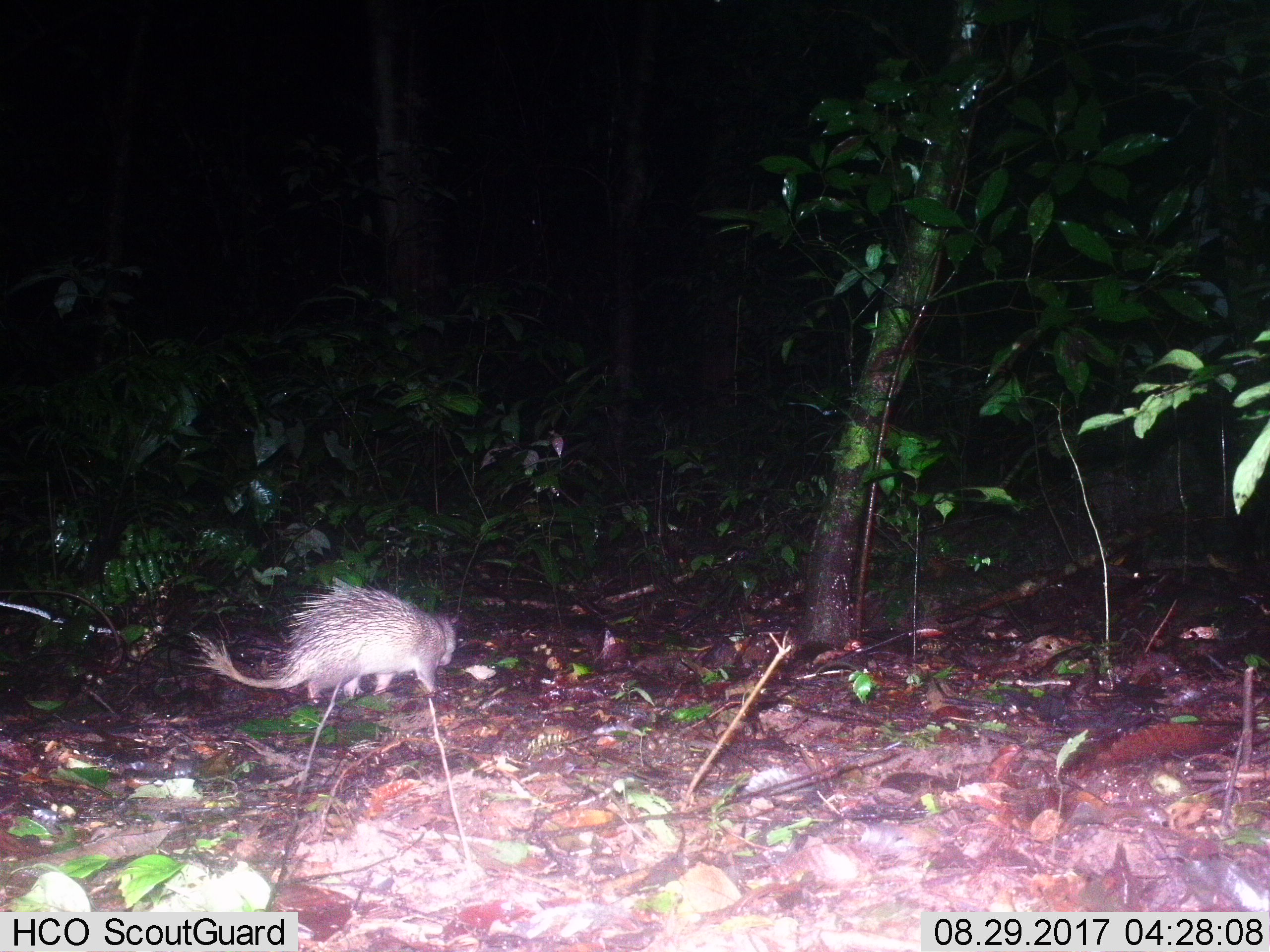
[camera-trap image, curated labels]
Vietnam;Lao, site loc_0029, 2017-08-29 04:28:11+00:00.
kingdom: Animalia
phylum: Chordata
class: Mammalia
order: Rodentia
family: Hystricidae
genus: Atherurus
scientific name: Atherurus macrourus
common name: asiatic brush-tailed porcupine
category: asiatic brush tailed porcupine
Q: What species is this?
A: Asiatic brush tailed porcupine (asiatic brush-tailed porcupine) (Atherurus macrourus).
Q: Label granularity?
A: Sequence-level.